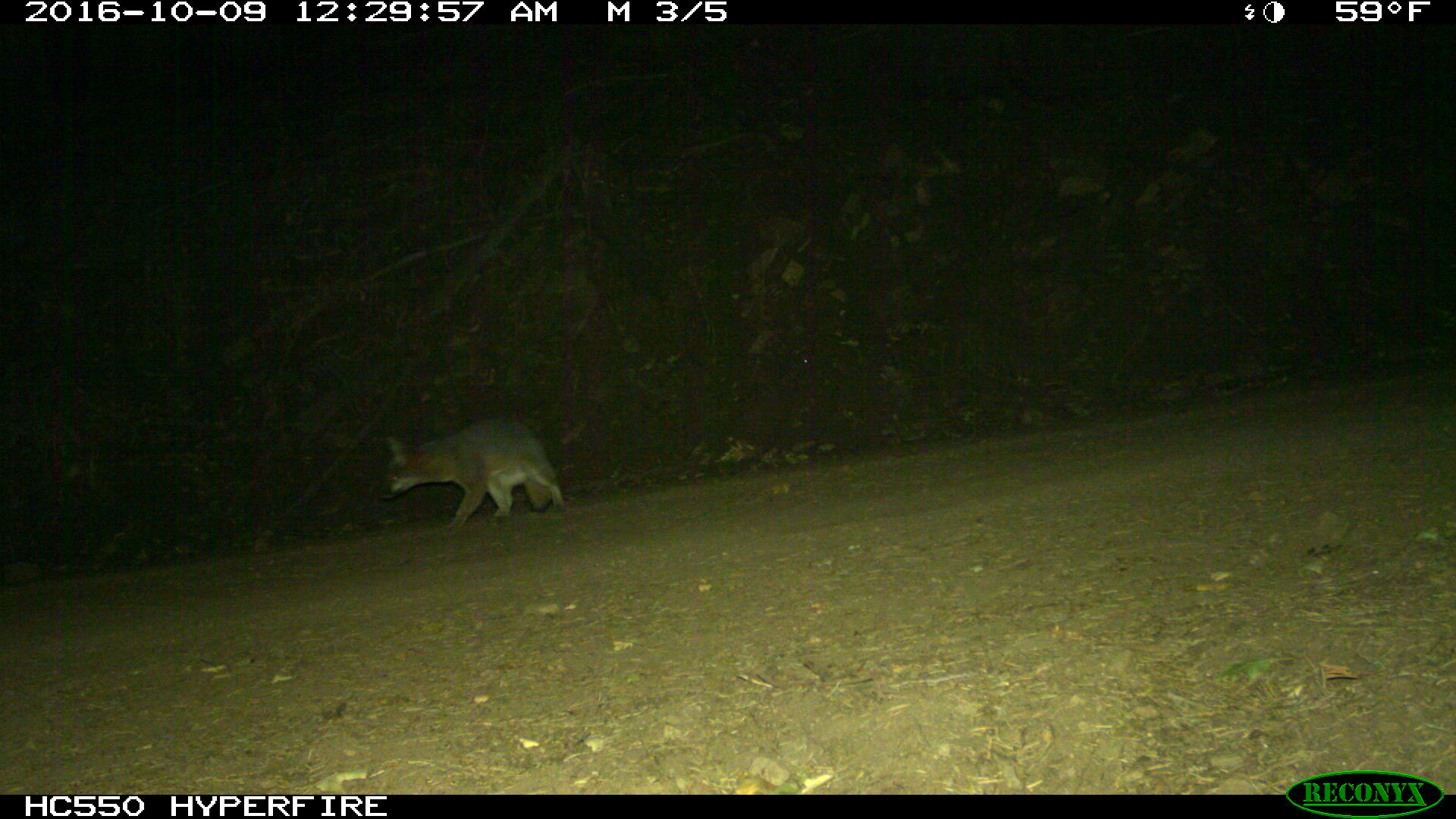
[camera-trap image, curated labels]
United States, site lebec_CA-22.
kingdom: Animalia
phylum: Chordata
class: Mammalia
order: Carnivora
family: Canidae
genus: Urocyon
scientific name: Urocyon cinereoargenteus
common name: gray fox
Urocyon cinereoargenteus (gray fox).